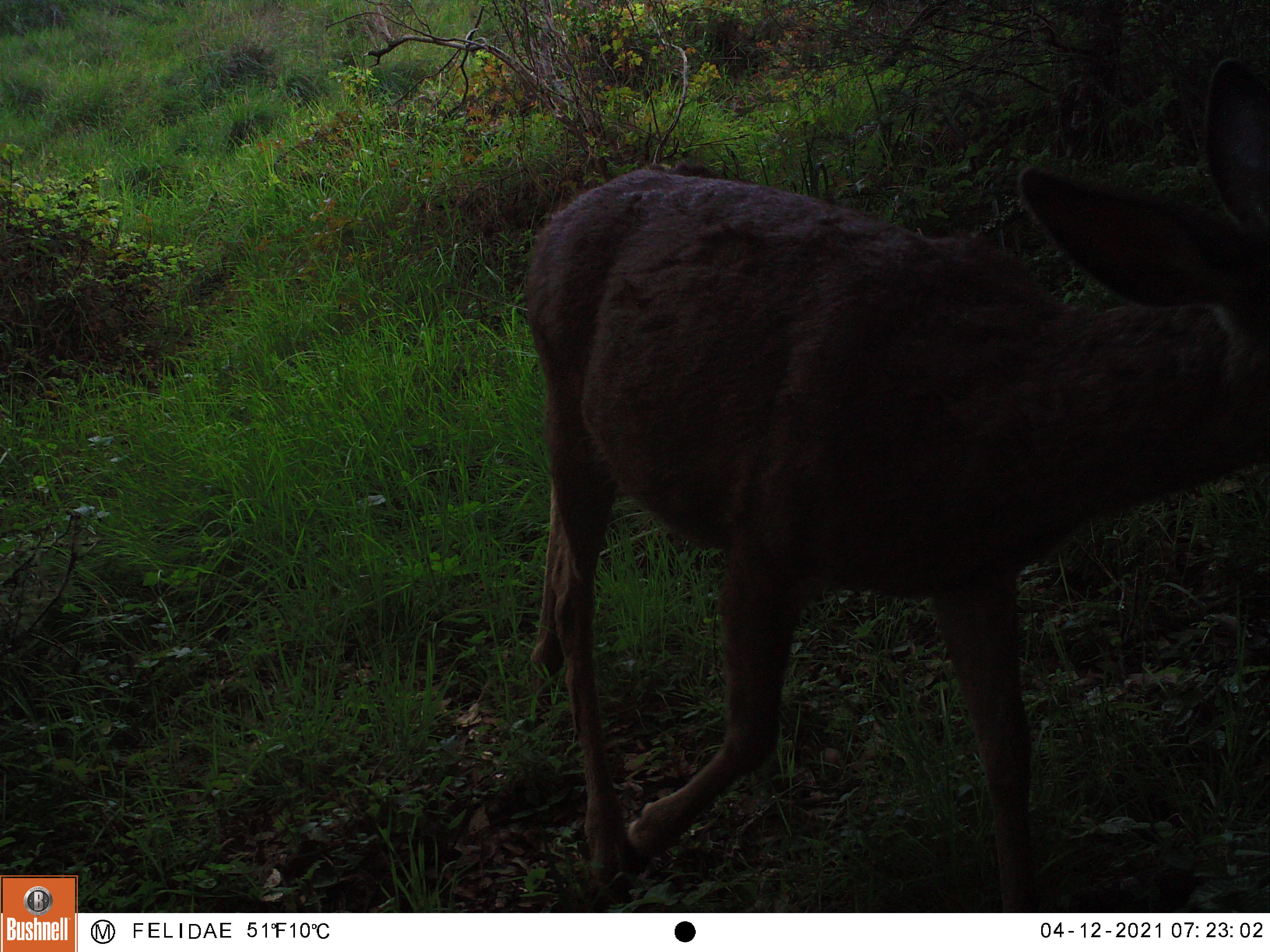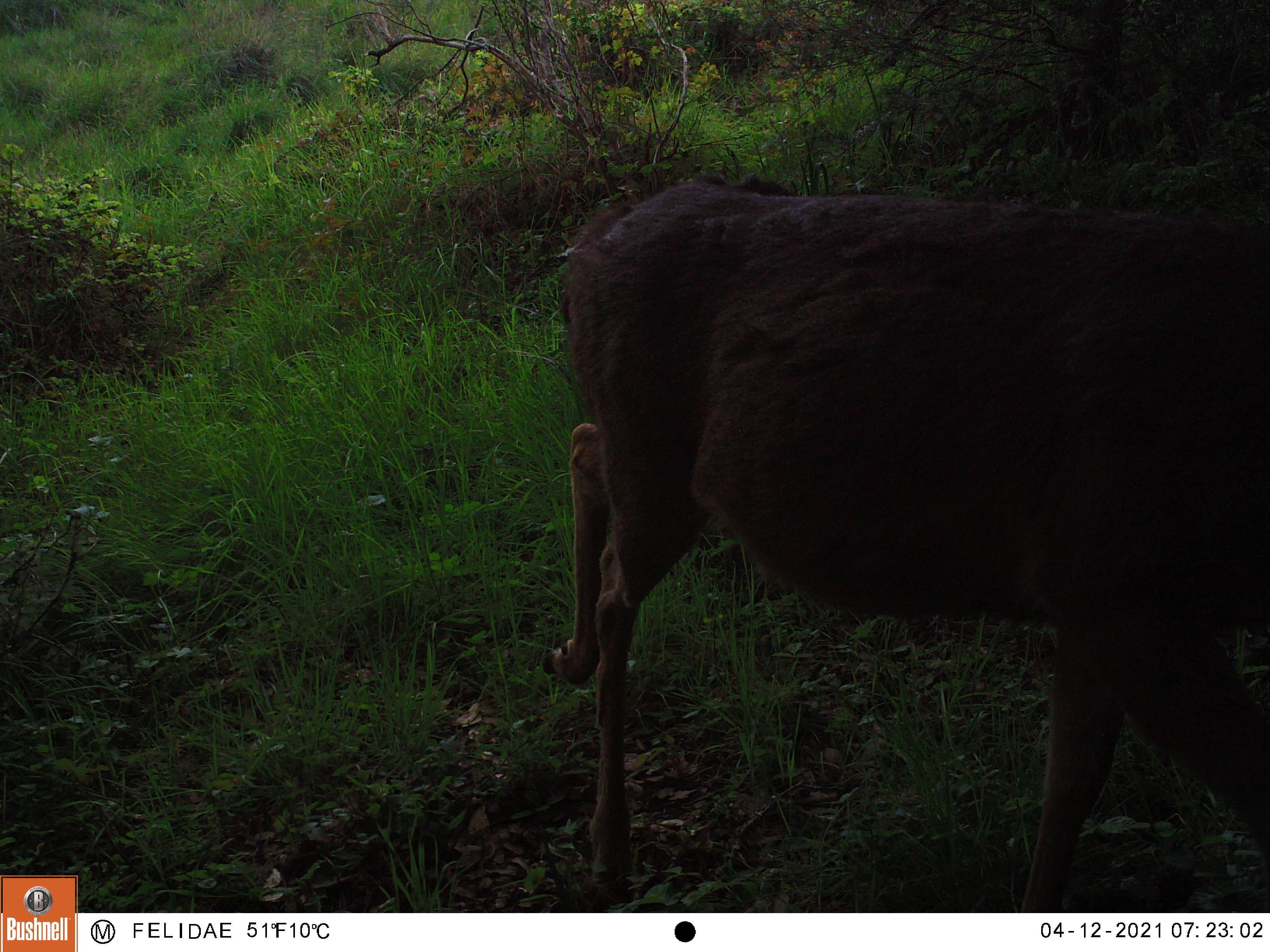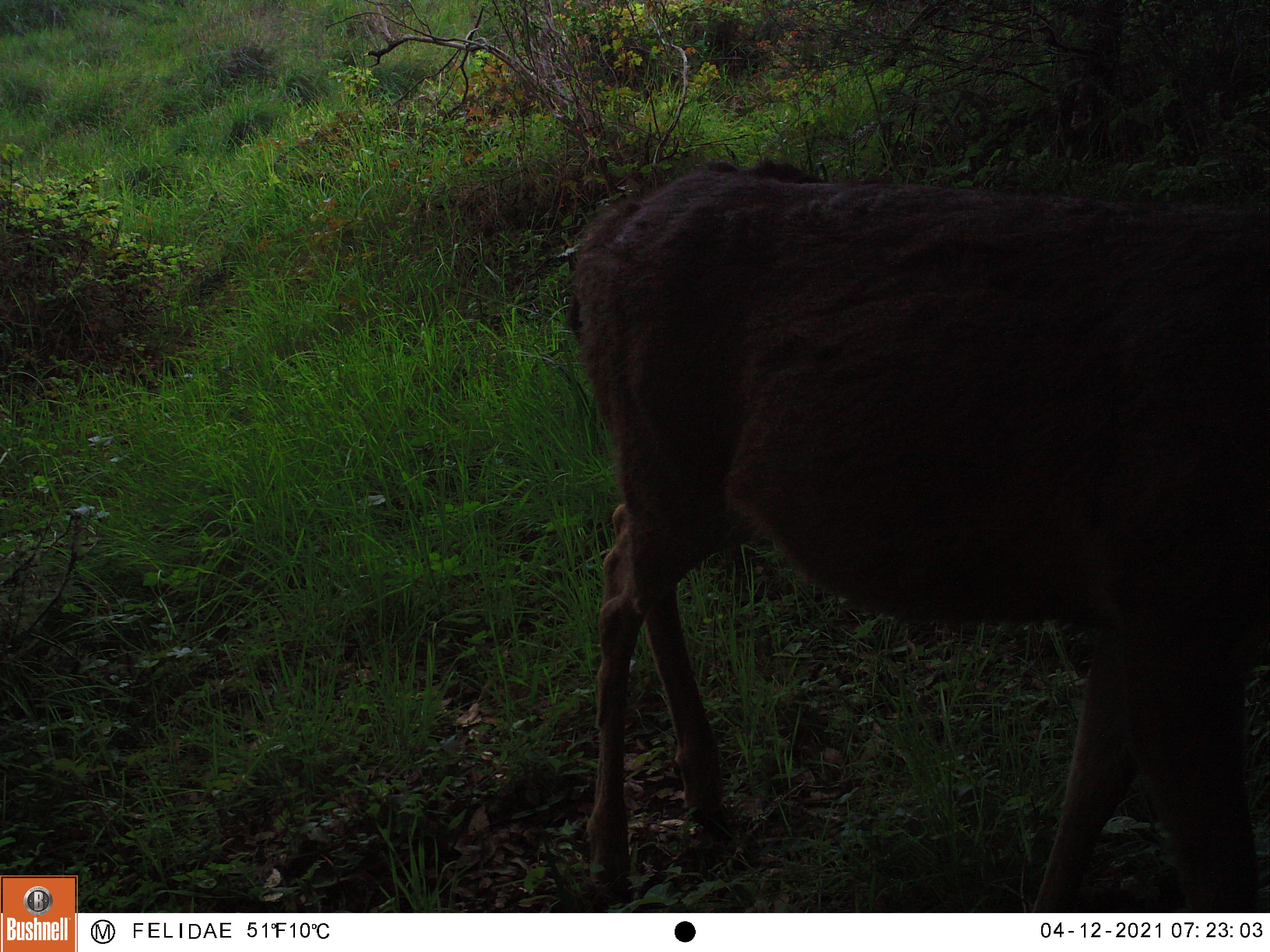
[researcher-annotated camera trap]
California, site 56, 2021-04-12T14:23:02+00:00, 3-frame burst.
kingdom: Animalia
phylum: Chordata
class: Mammalia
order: Artiodactyla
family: Cervidae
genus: Odocoileus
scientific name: Odocoileus hemionus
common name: mule deer